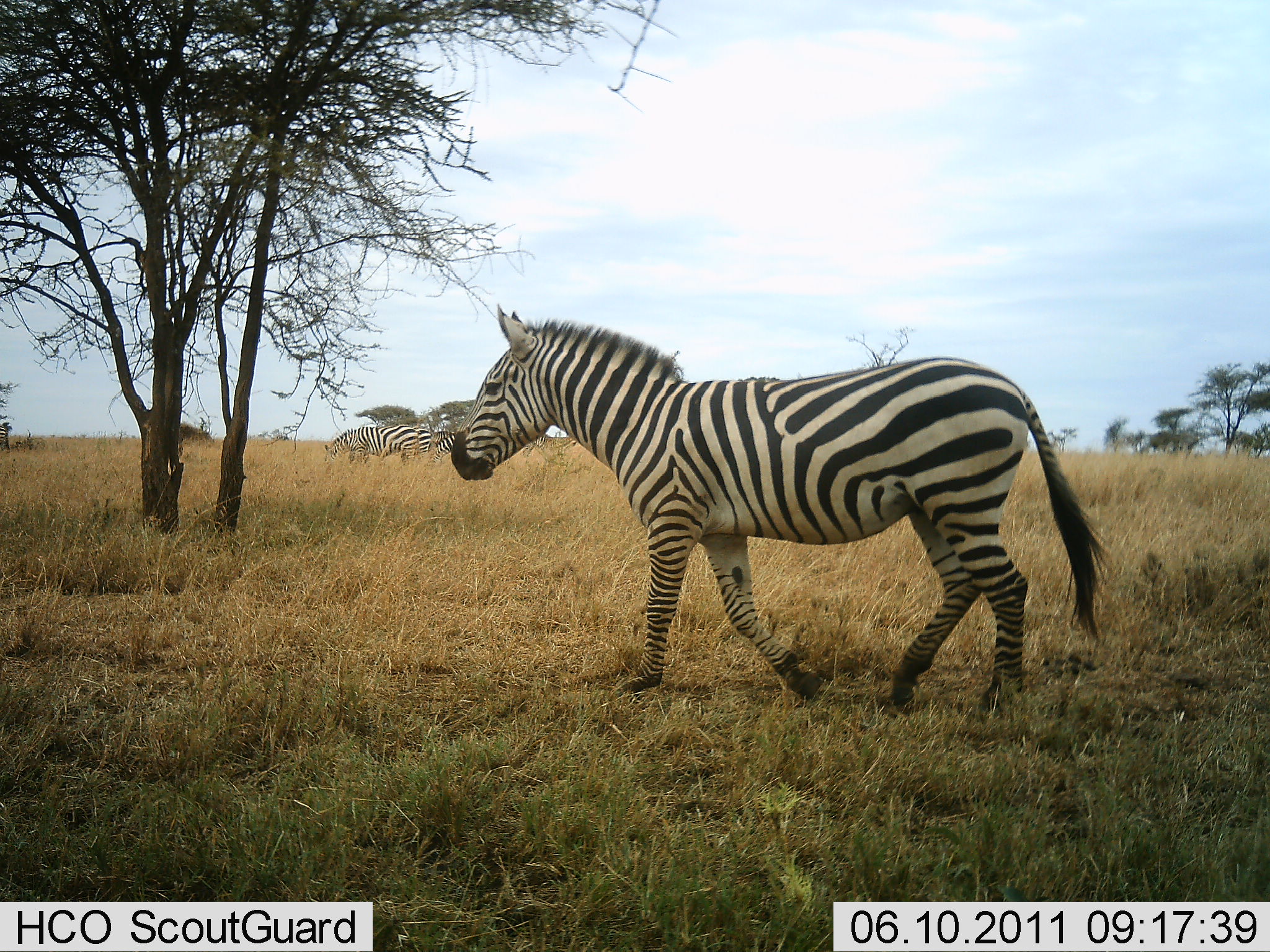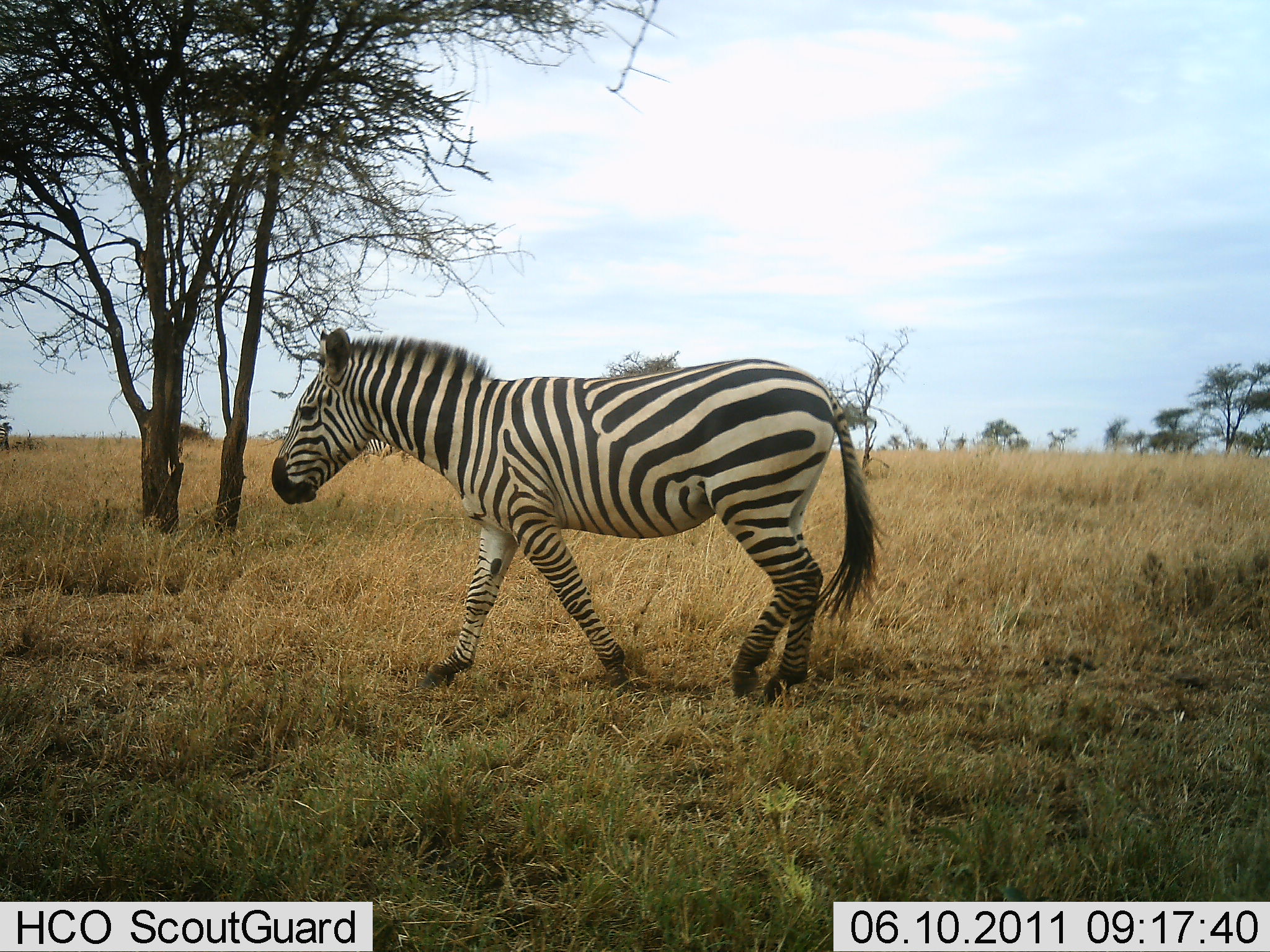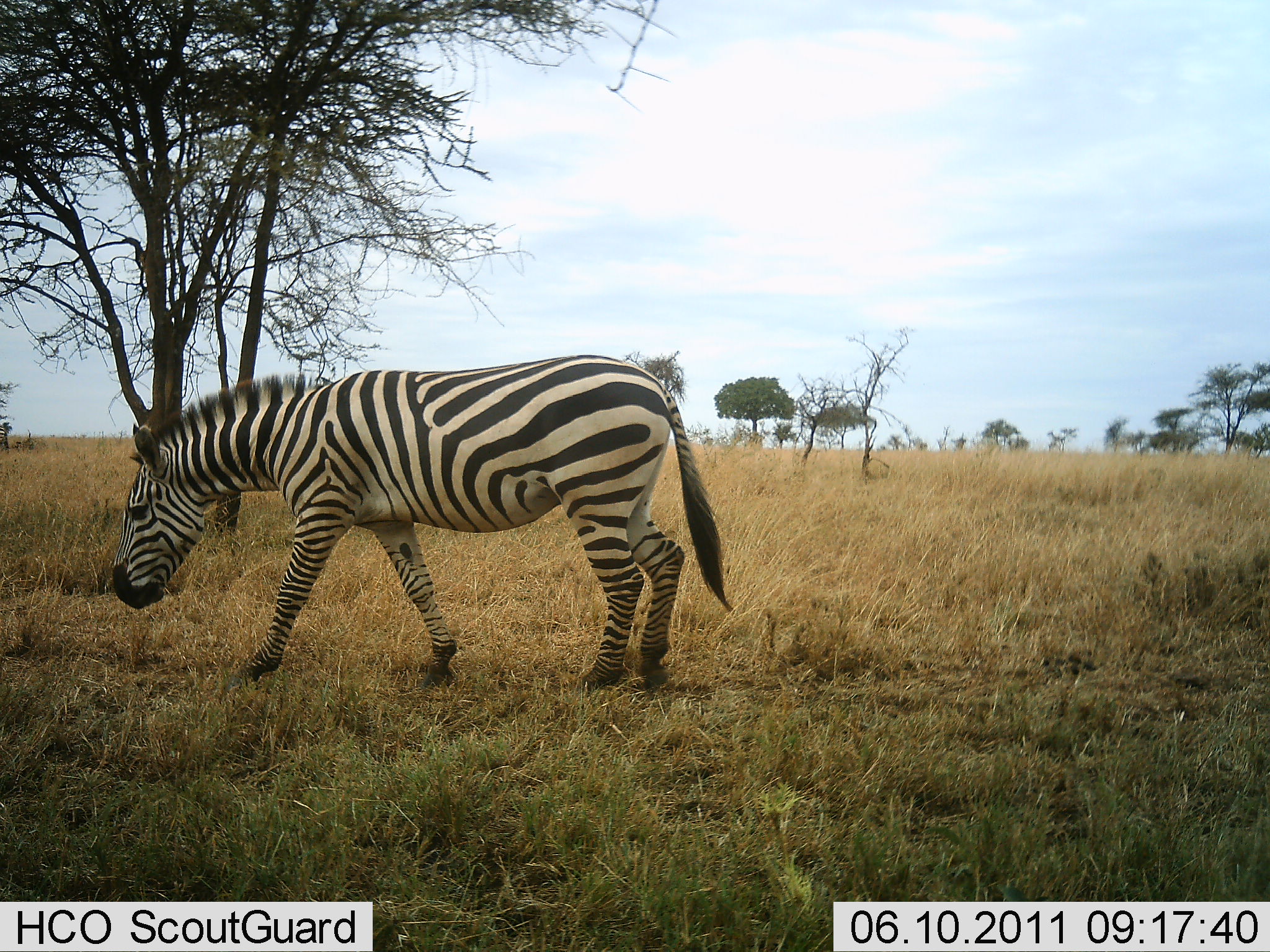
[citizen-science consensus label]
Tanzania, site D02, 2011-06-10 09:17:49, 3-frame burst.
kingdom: Animalia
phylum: Chordata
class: Mammalia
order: Perissodactyla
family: Equidae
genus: Equus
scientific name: Equus quagga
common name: plains zebra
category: zebra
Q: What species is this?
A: Zebra (plains zebra) (Equus quagga).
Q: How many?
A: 2.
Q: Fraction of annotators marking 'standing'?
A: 0%.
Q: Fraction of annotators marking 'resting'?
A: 0%.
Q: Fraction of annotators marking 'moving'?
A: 90%.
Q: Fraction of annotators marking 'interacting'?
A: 0%.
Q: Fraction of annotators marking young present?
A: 0%.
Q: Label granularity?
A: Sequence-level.